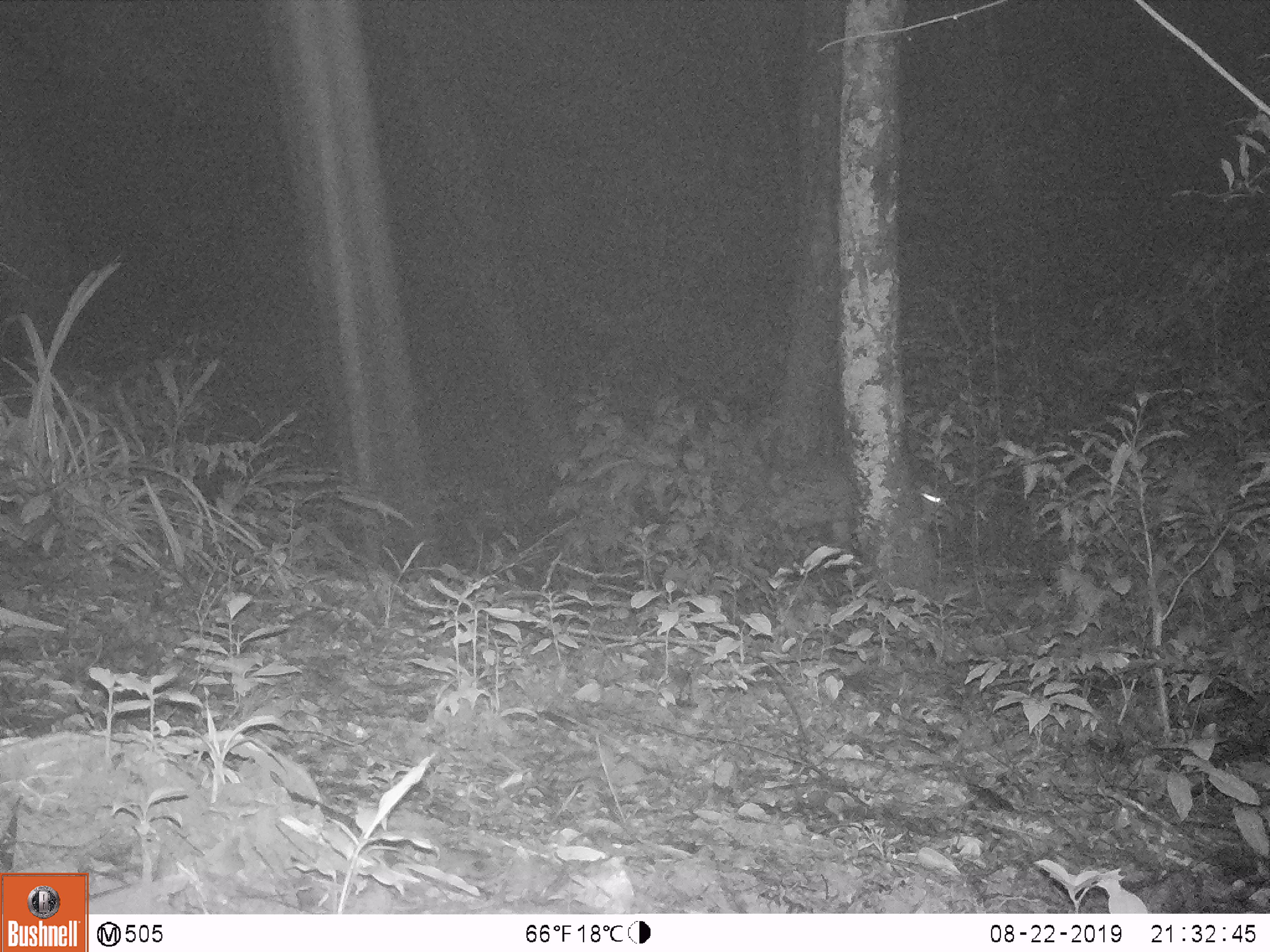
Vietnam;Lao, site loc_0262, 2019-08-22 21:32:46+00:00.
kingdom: Animalia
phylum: Chordata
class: Mammalia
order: Rodentia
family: Muridae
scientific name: Muridae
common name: old-world mice and rats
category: unidentified murid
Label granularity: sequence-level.